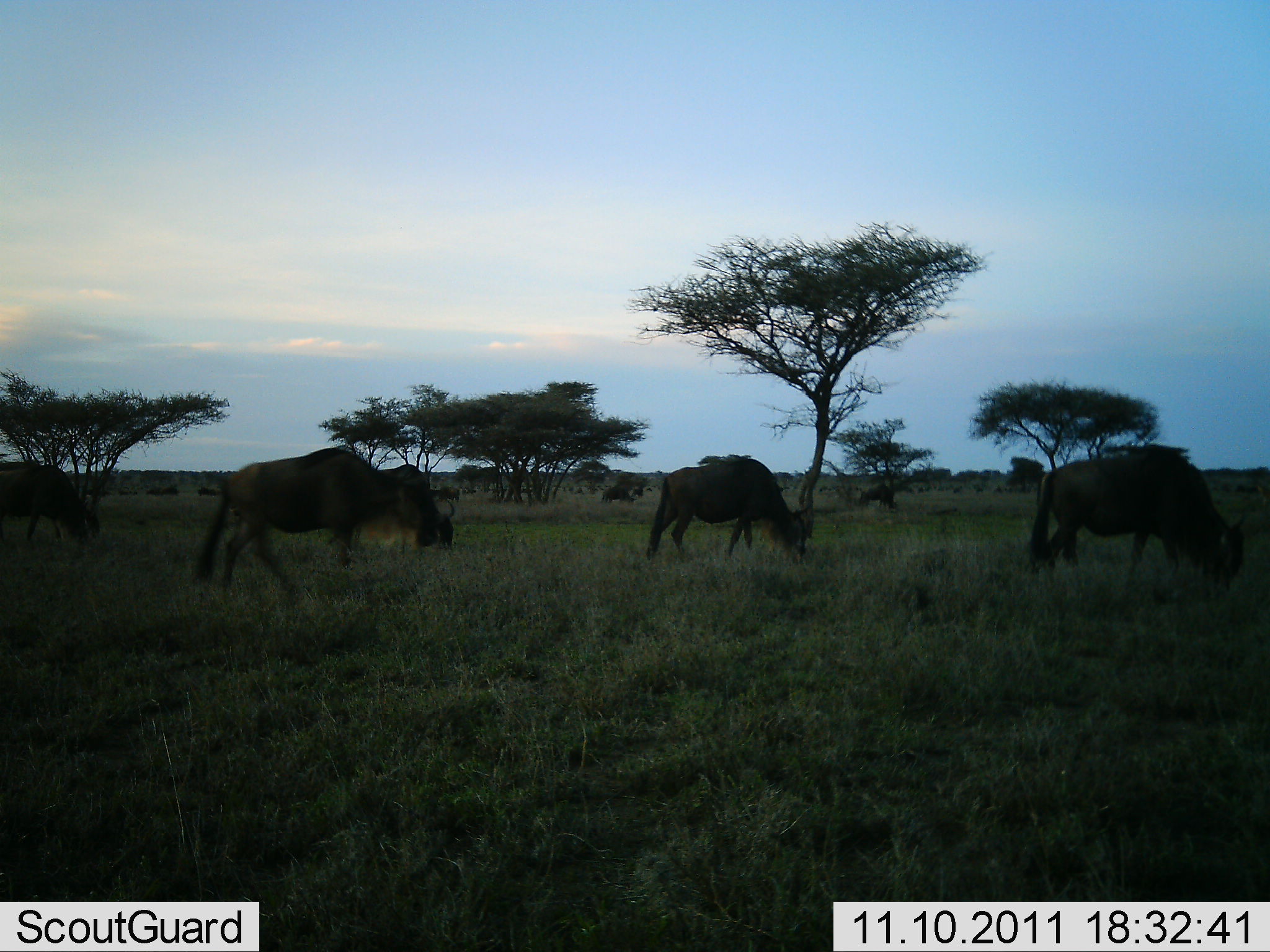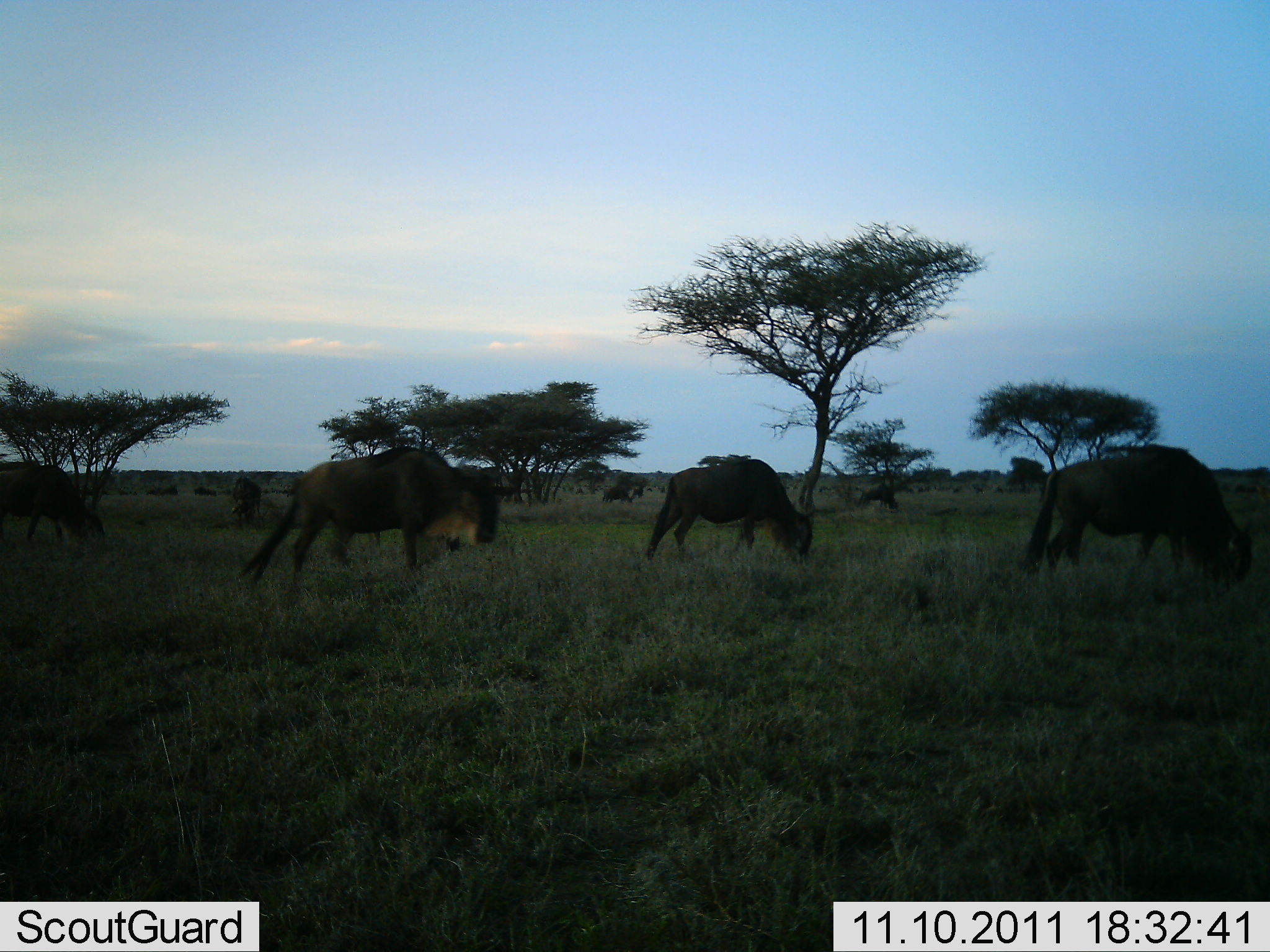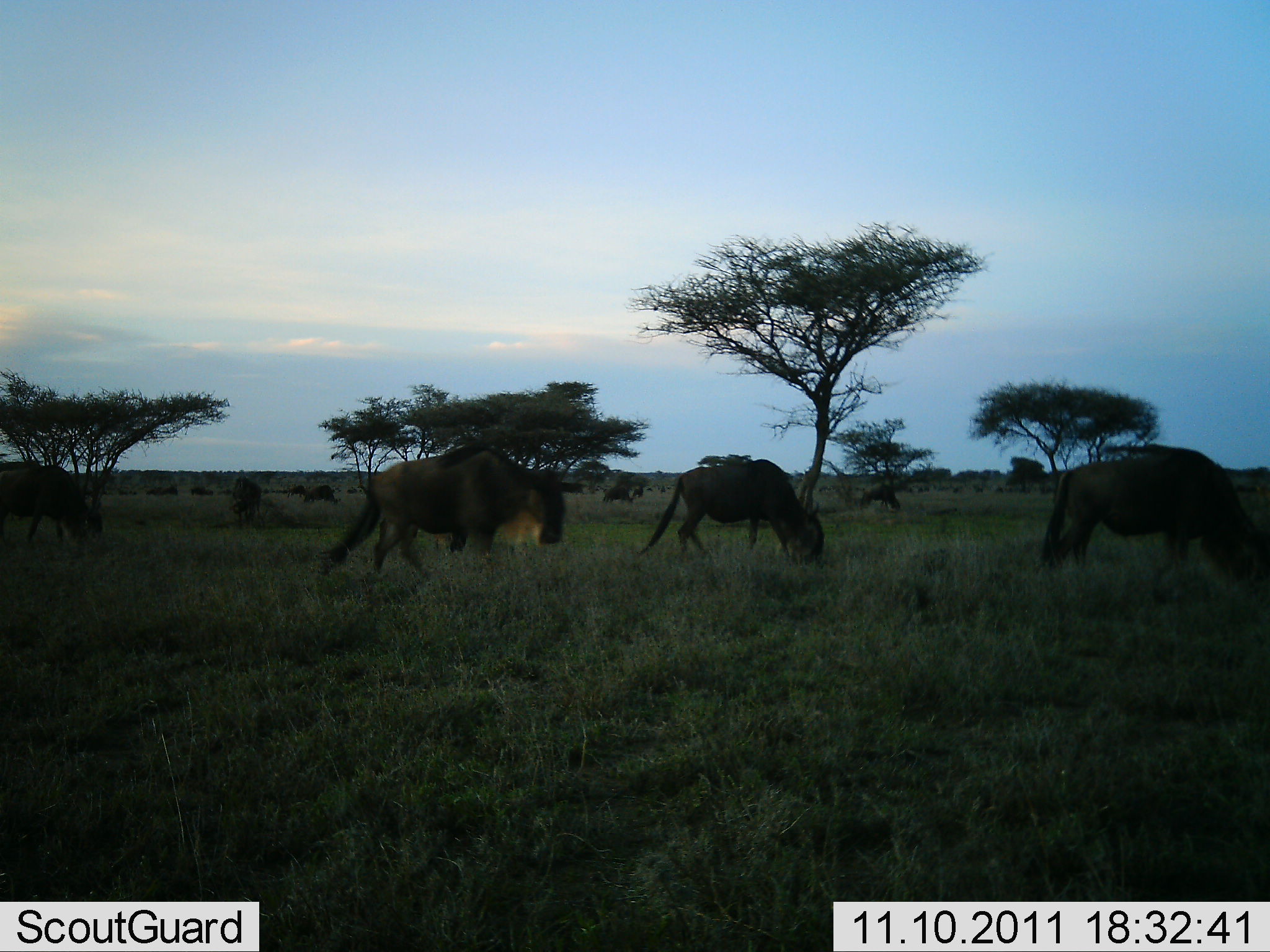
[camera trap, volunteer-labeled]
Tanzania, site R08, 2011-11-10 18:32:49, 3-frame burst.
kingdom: Animalia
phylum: Chordata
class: Mammalia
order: Artiodactyla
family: Bovidae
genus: Connochaetes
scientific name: Connochaetes taurinus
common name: blue wildebeest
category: wildebeest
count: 7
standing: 20%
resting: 0%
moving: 50%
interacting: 0%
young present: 0%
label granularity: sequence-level